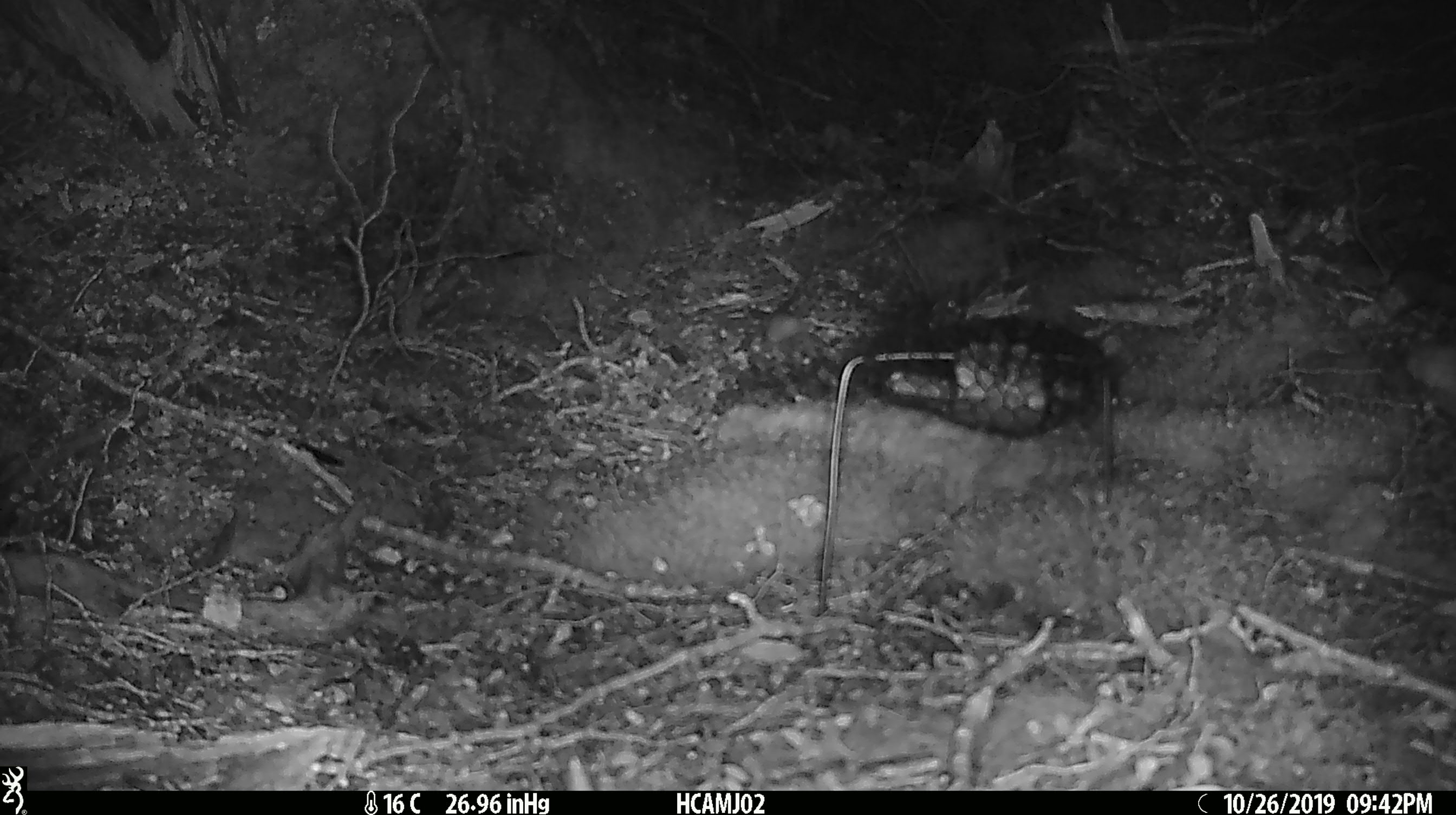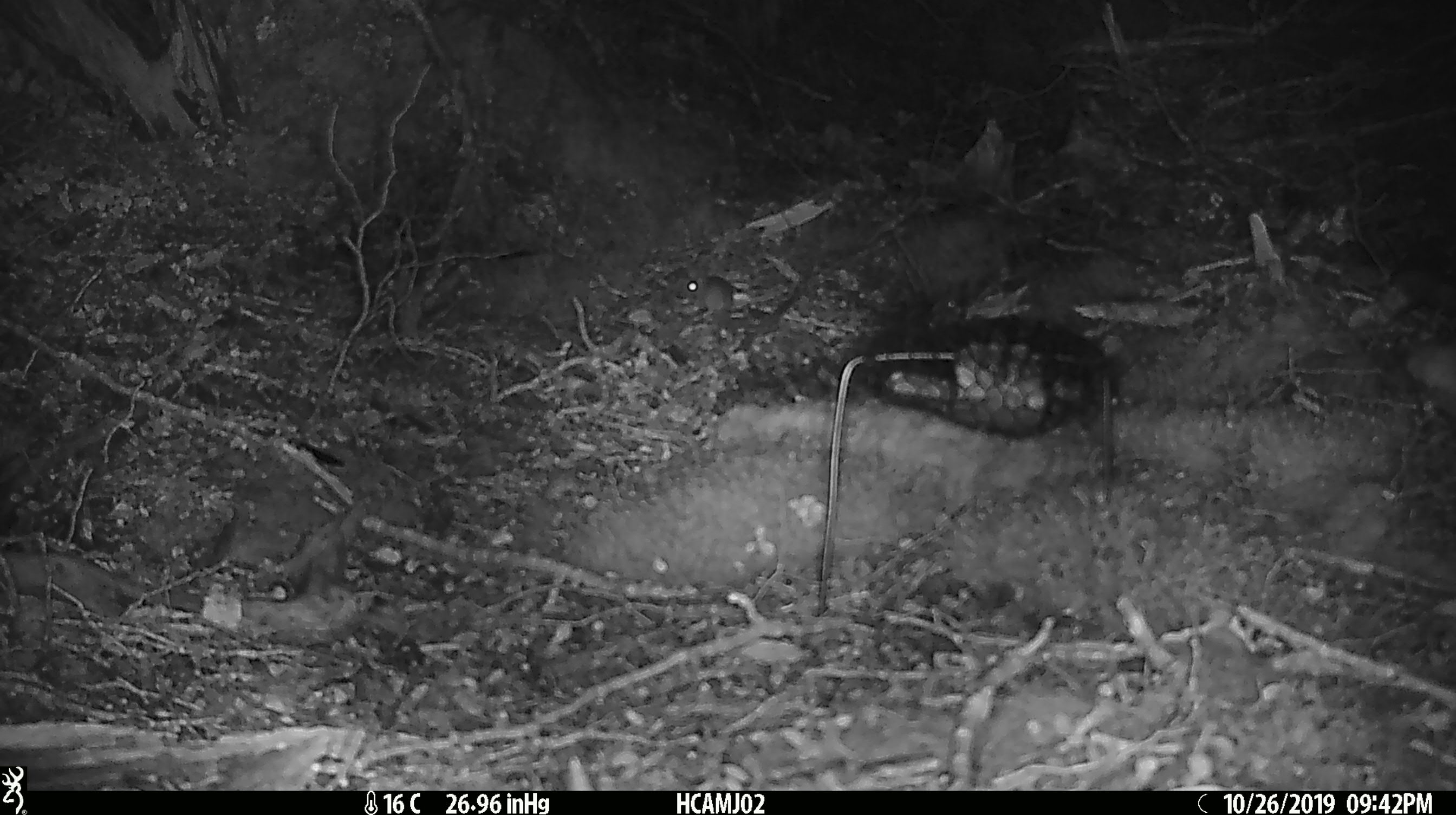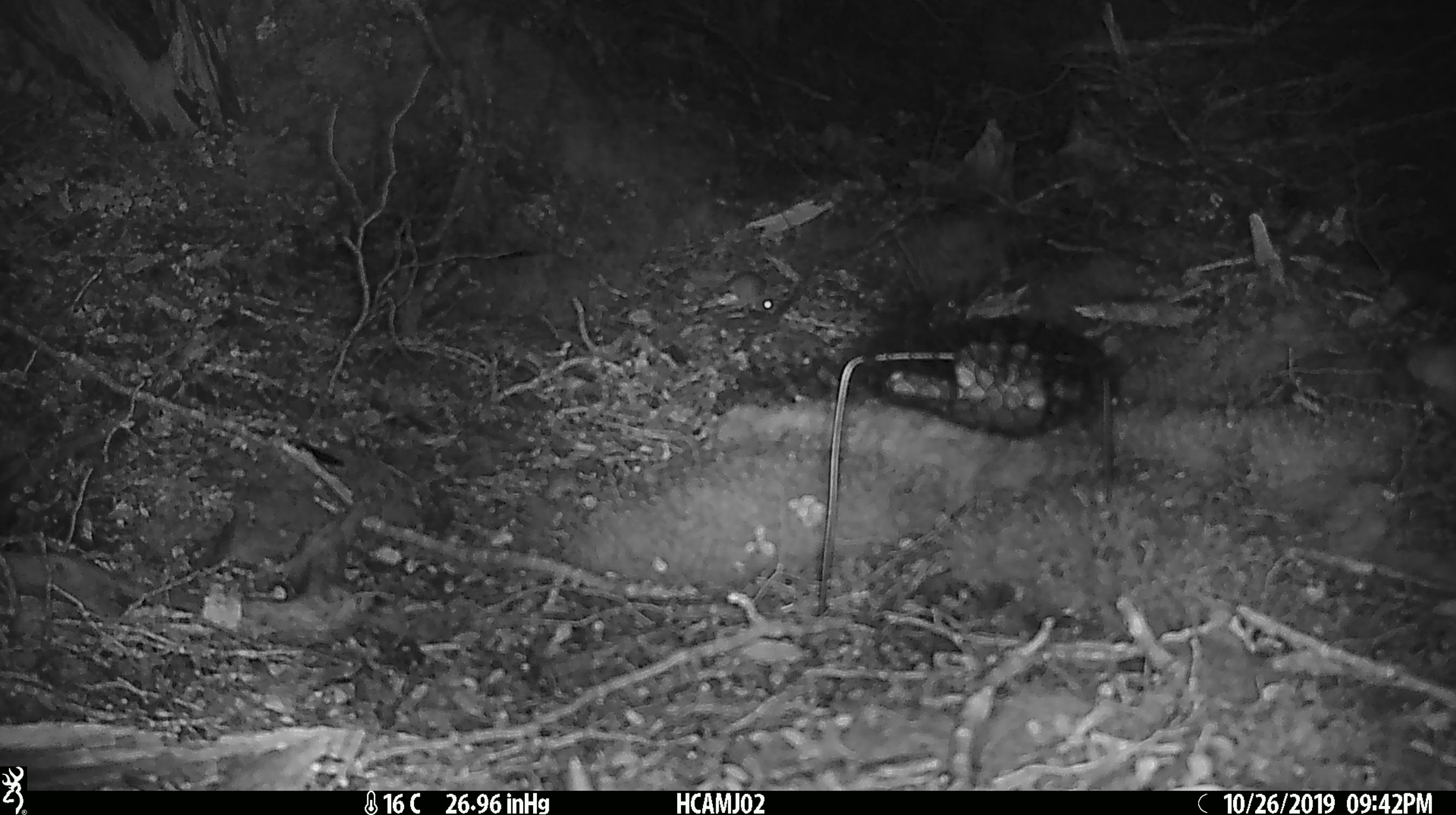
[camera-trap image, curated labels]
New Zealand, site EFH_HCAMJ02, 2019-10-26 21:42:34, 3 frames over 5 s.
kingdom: Animalia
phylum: Chordata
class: Mammalia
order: Rodentia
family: Muridae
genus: Mus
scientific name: Mus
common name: mouse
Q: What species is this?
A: Mouse (Mus).